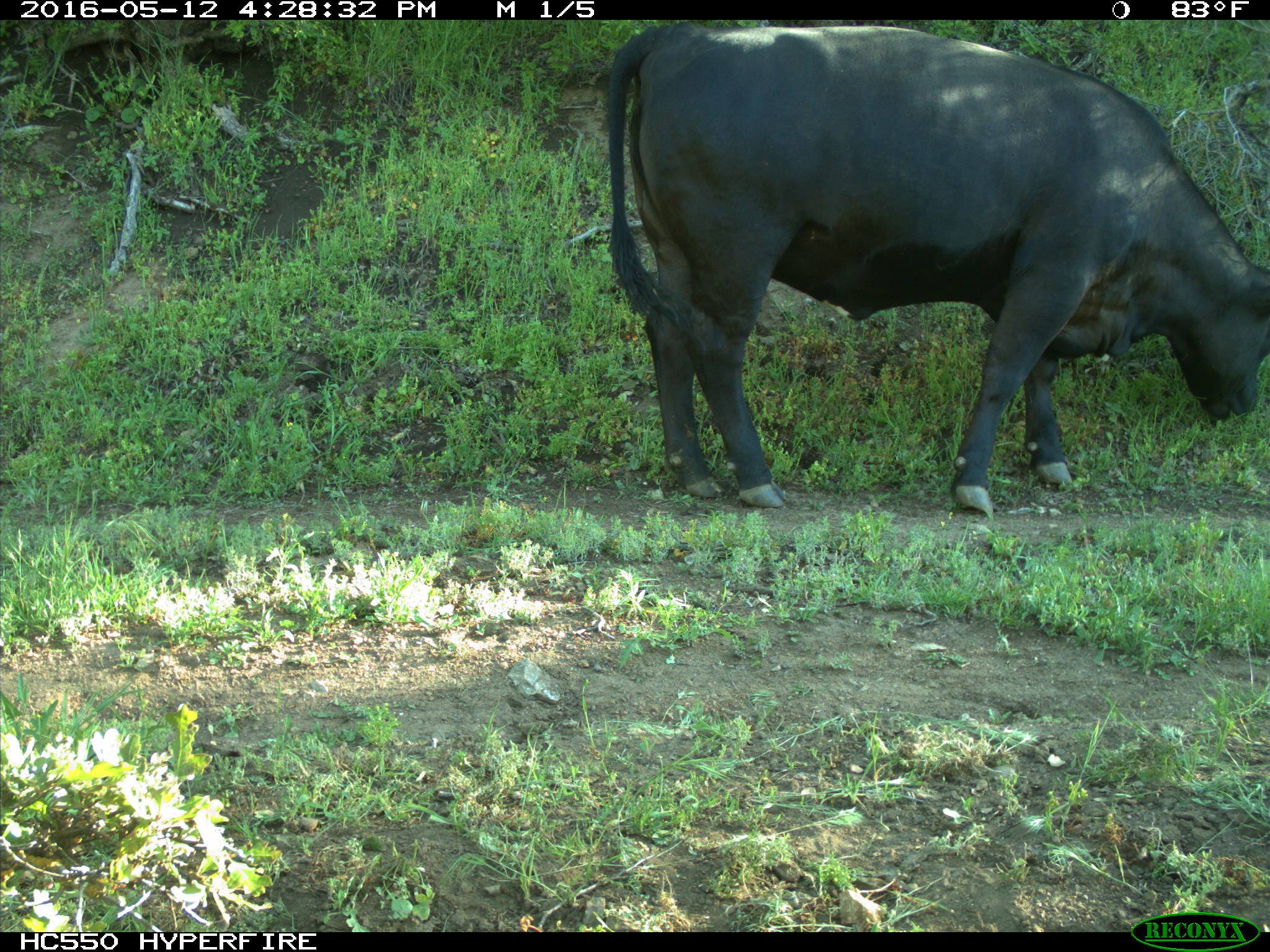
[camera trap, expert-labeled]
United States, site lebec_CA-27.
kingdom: Animalia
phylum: Chordata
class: Mammalia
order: Artiodactyla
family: Bovidae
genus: Bos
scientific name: Bos taurus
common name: domestic cow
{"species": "Bos taurus (domestic cow)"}